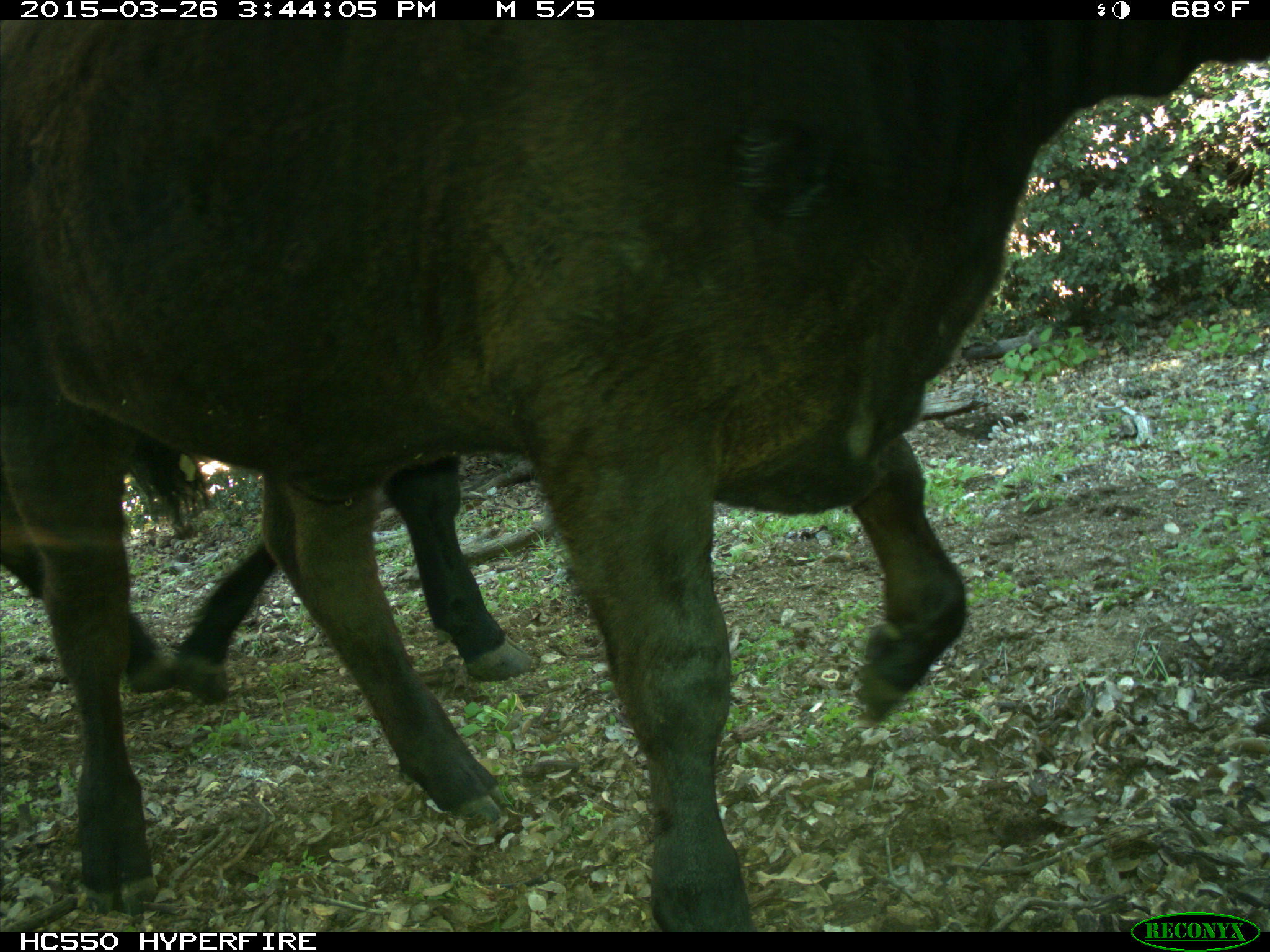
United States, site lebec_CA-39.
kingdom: Animalia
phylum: Chordata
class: Mammalia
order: Artiodactyla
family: Bovidae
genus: Bos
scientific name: Bos taurus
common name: domestic cow